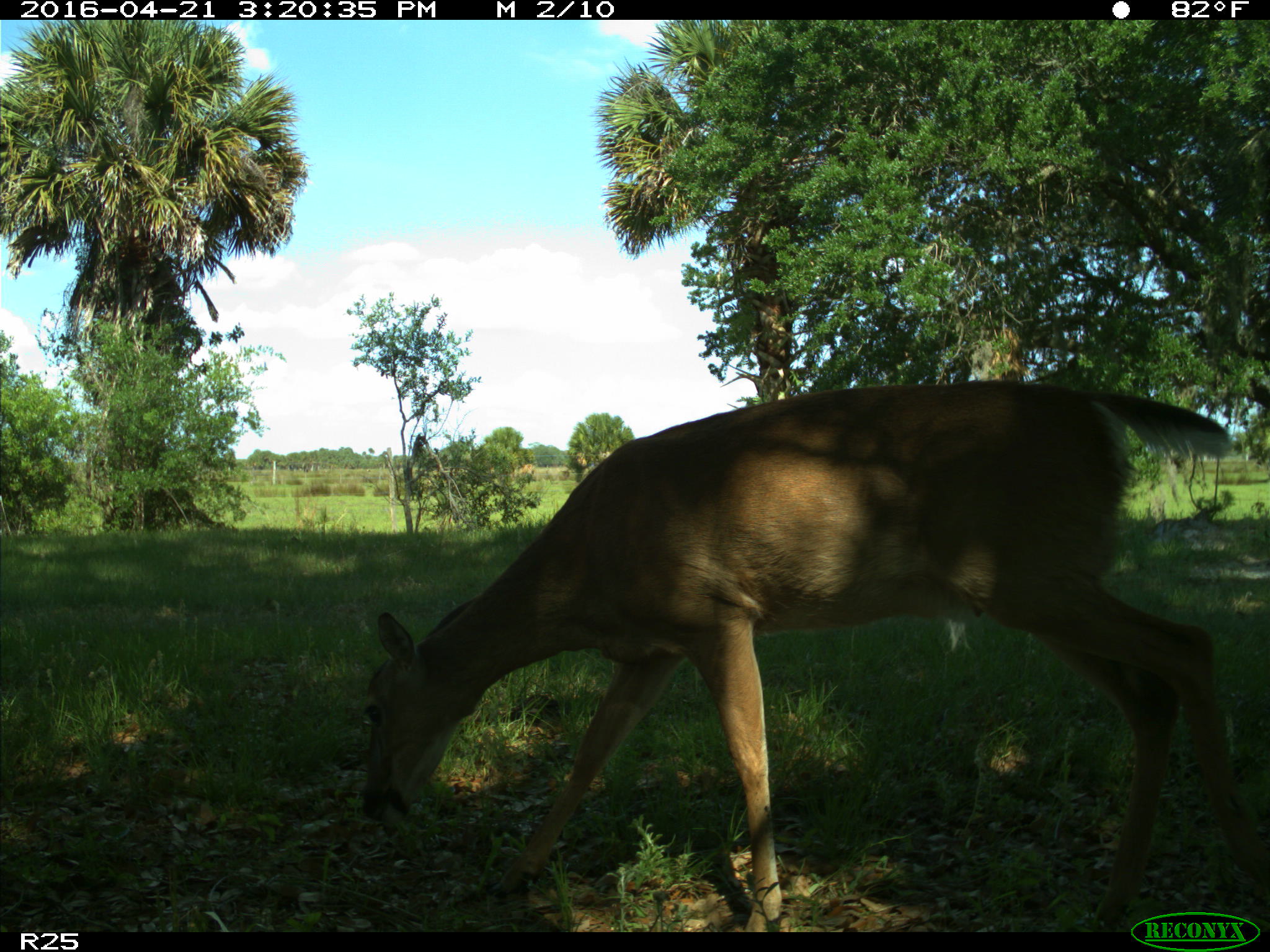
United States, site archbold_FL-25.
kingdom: Animalia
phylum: Chordata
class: Mammalia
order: Artiodactyla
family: Cervidae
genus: Odocoileus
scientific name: Odocoileus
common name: deer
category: unidentified deer